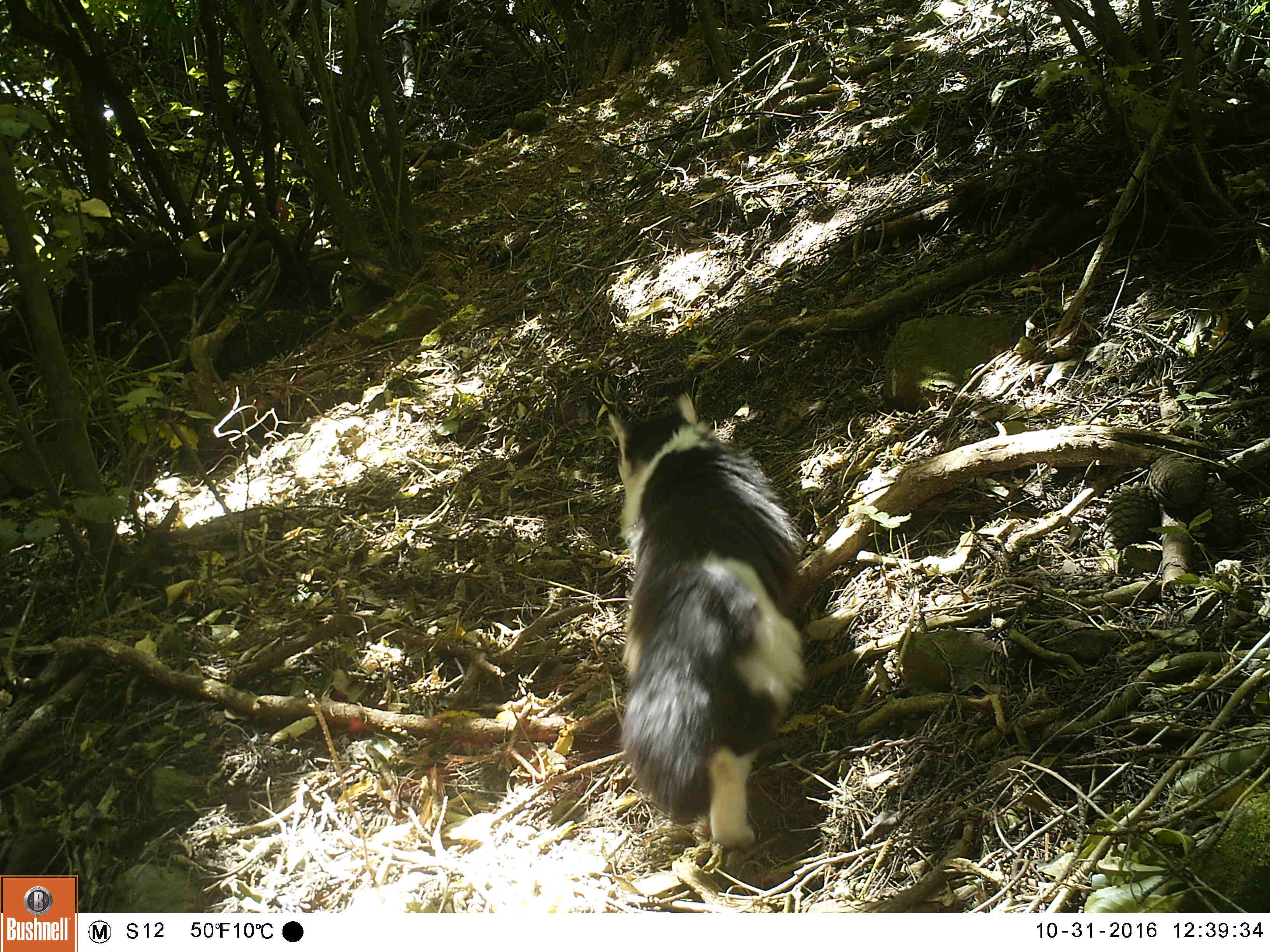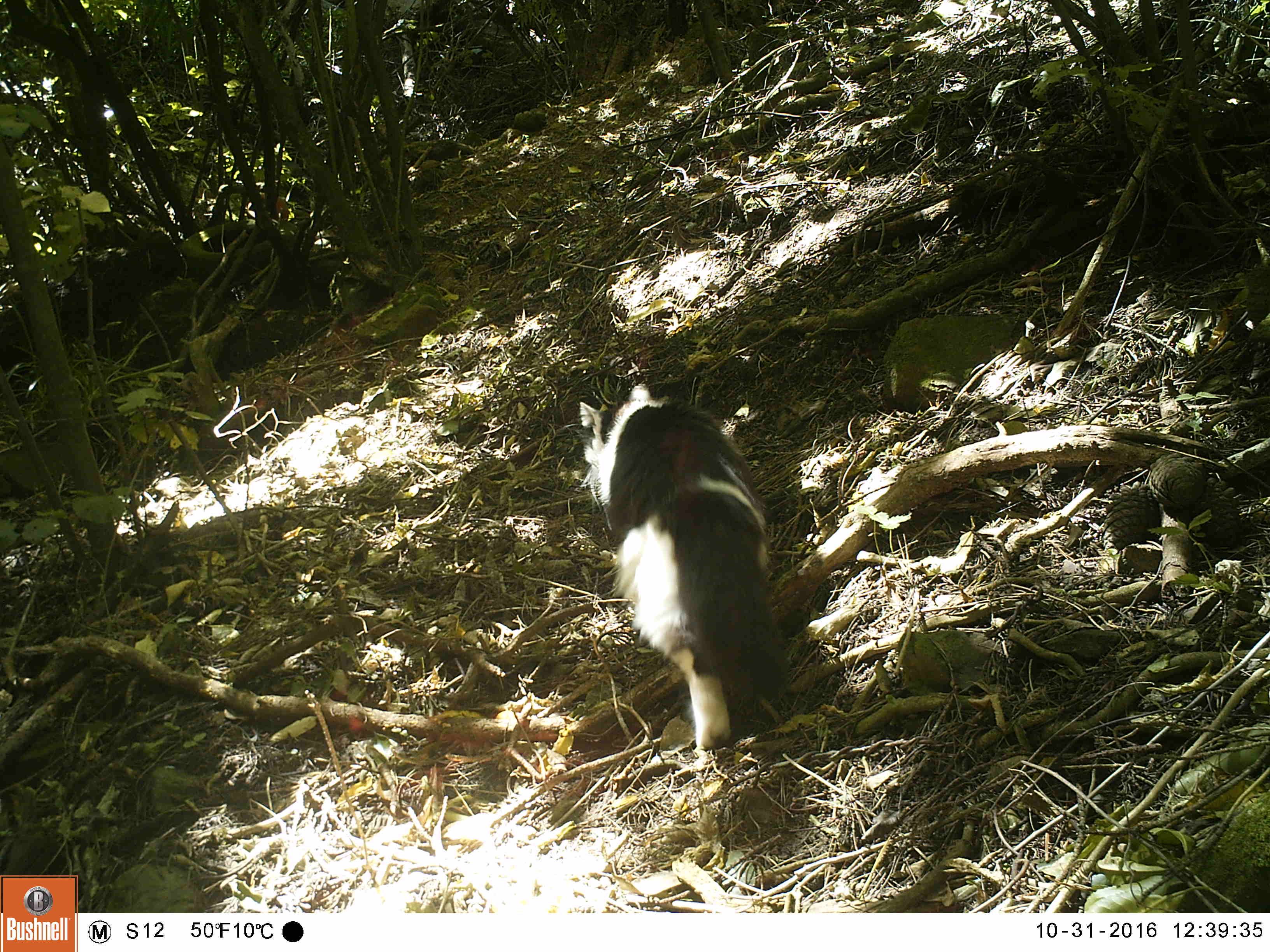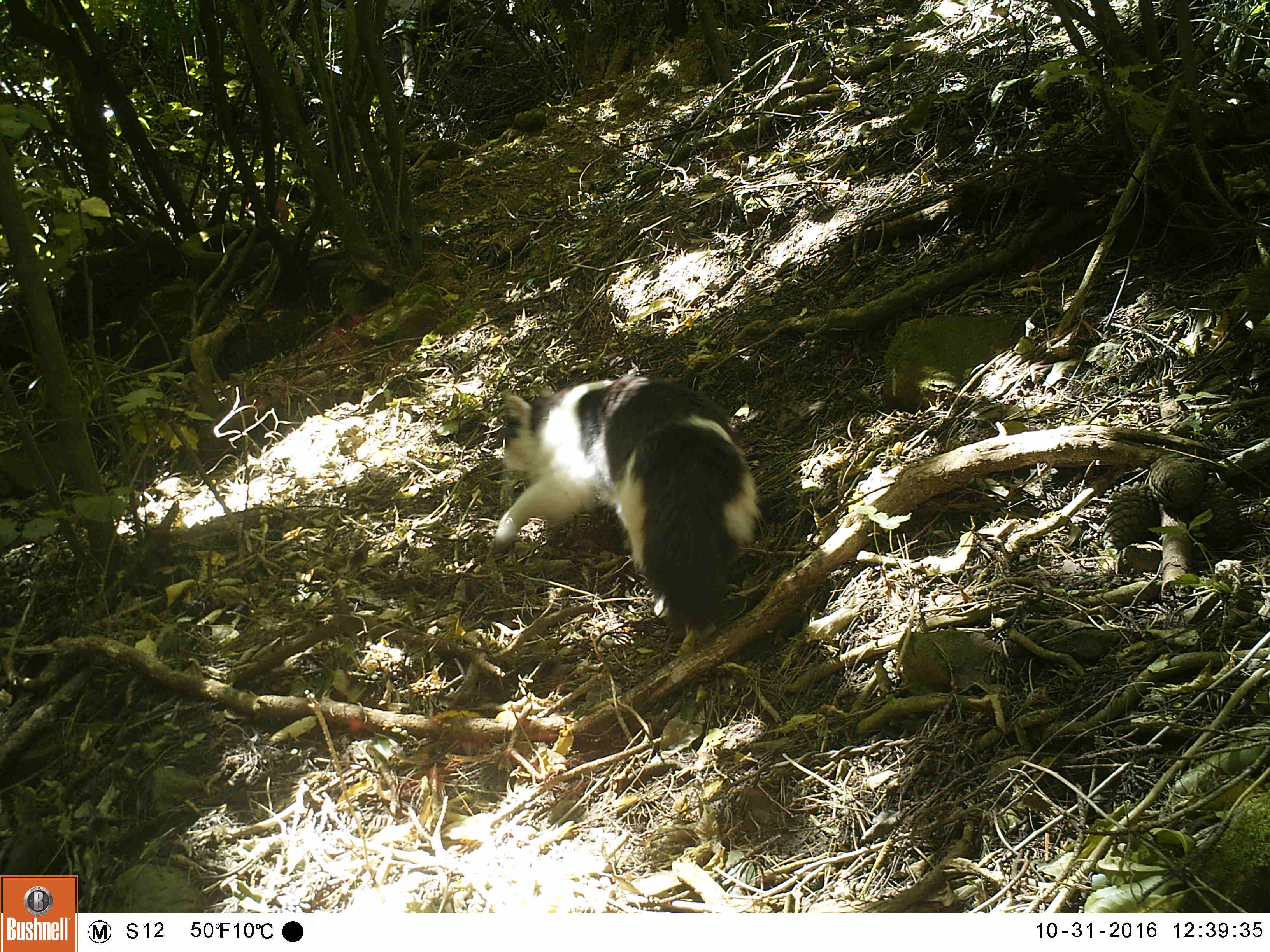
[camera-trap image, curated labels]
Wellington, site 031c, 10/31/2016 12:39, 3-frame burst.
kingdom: Animalia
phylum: Chordata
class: Mammalia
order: Carnivora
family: Felidae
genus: Felis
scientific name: Felis catus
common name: cat